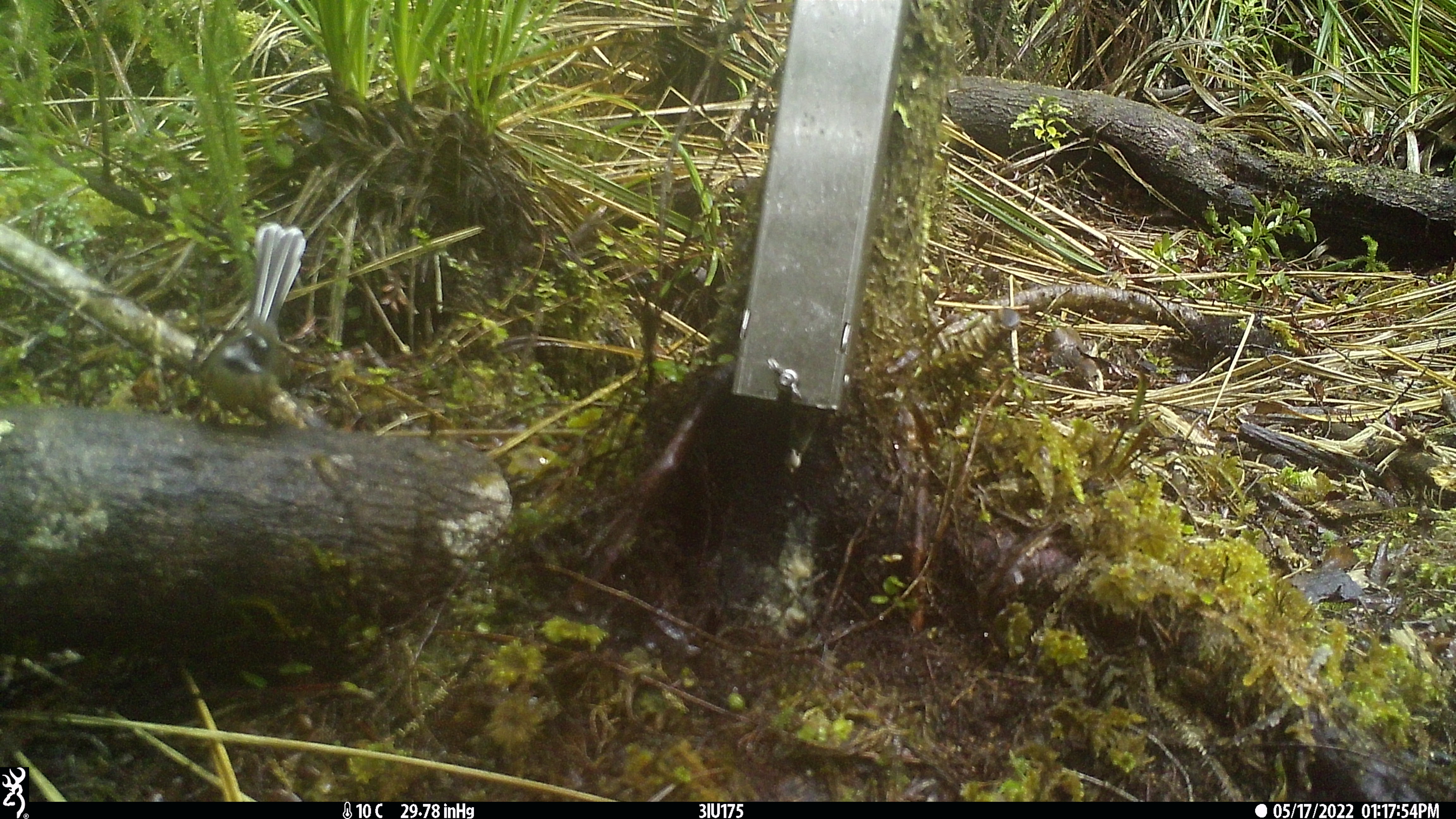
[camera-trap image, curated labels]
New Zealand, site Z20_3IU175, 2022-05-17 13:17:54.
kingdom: Animalia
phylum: Chordata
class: Aves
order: Passeriformes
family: Rhipiduridae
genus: Rhipidura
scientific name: Rhipidura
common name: fantails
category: fantail